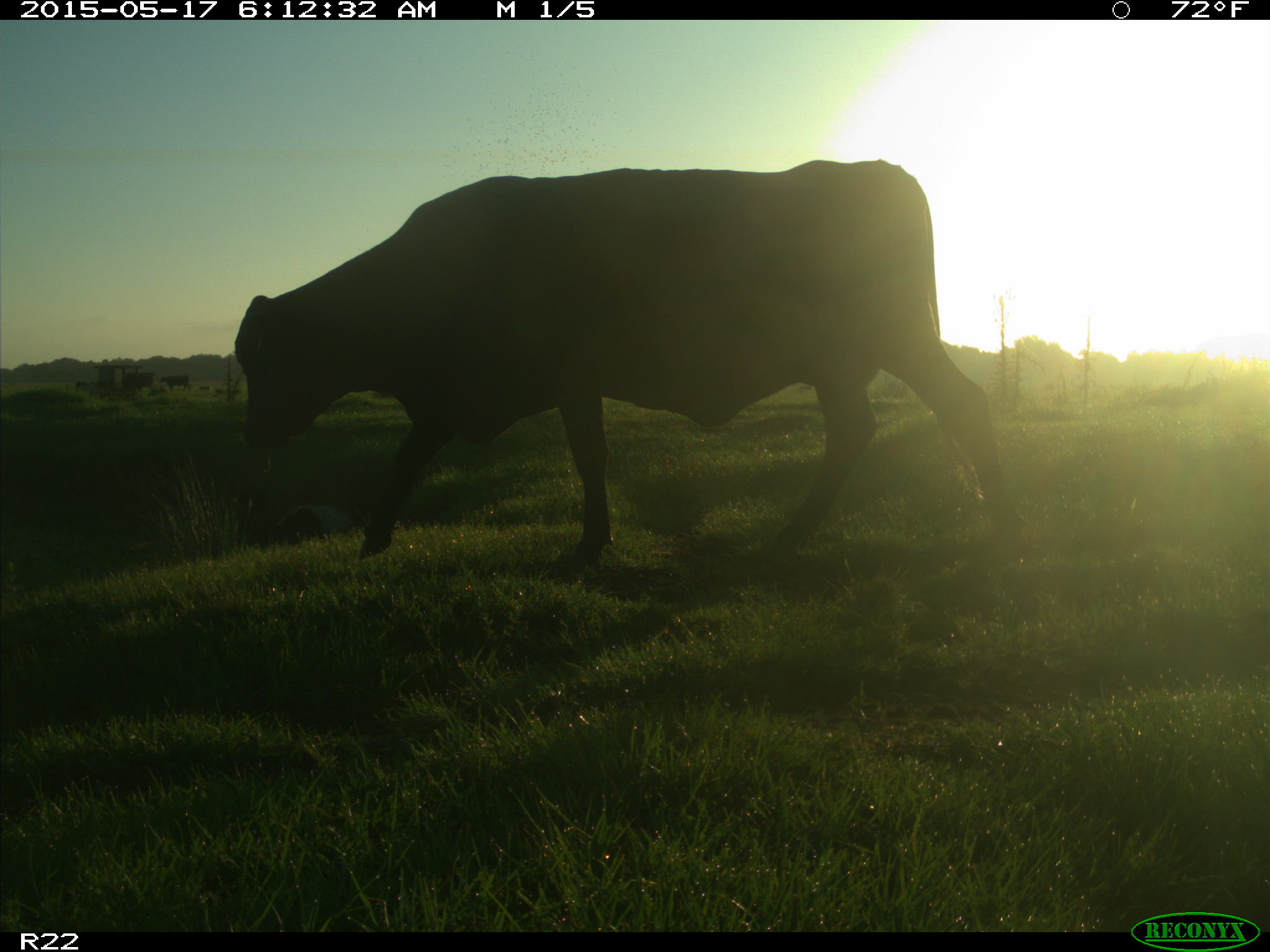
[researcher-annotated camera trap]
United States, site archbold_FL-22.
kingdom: Animalia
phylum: Chordata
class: Mammalia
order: Artiodactyla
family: Bovidae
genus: Bos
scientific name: Bos taurus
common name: domestic cow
Bos taurus (domestic cow).